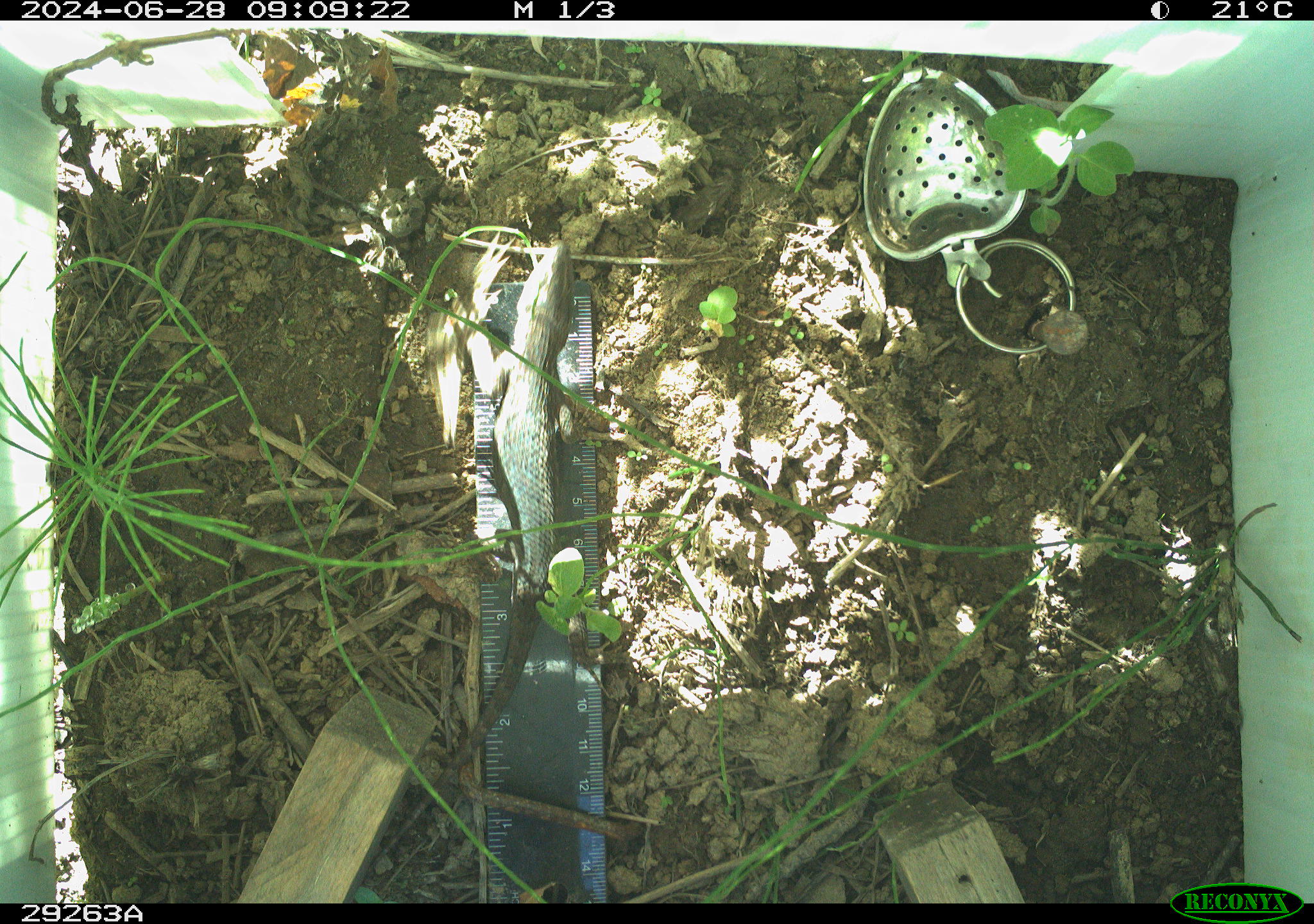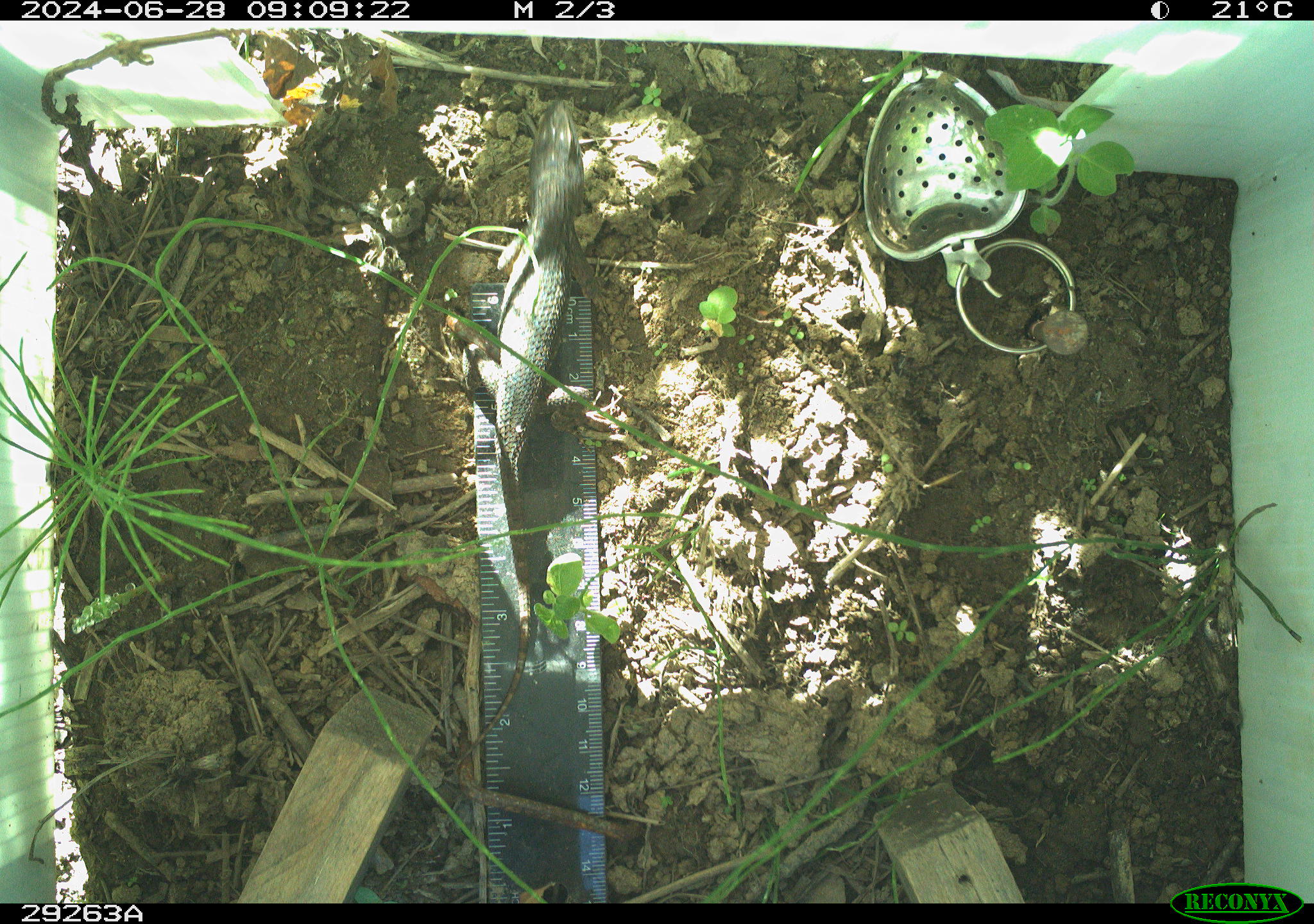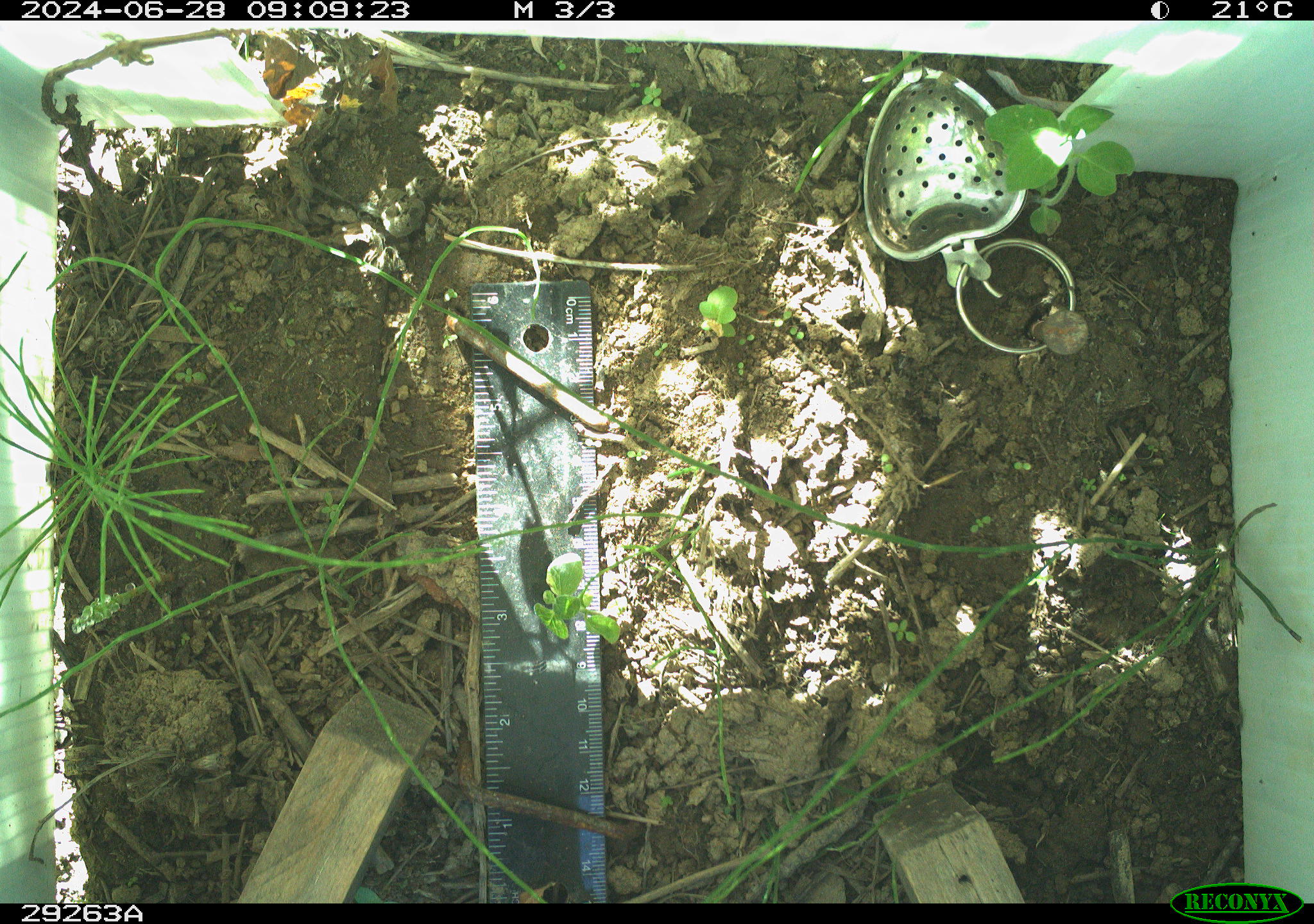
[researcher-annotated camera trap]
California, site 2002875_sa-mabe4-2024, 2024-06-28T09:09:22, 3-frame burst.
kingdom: Animalia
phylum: Chordata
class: Reptilia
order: Squamata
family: Phrynosomatidae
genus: Sceloporus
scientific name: Sceloporus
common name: spiny lizards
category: sceloporus species